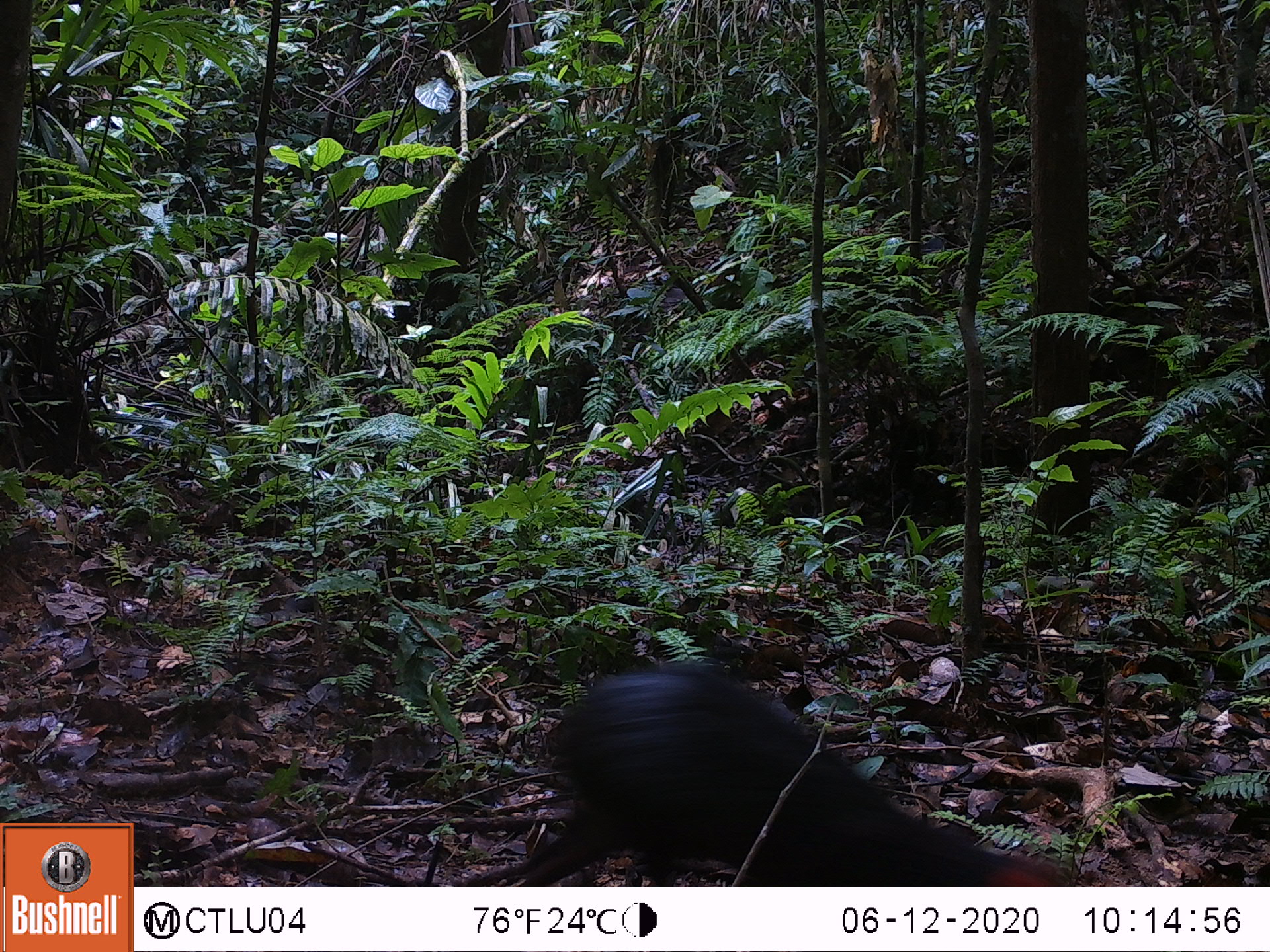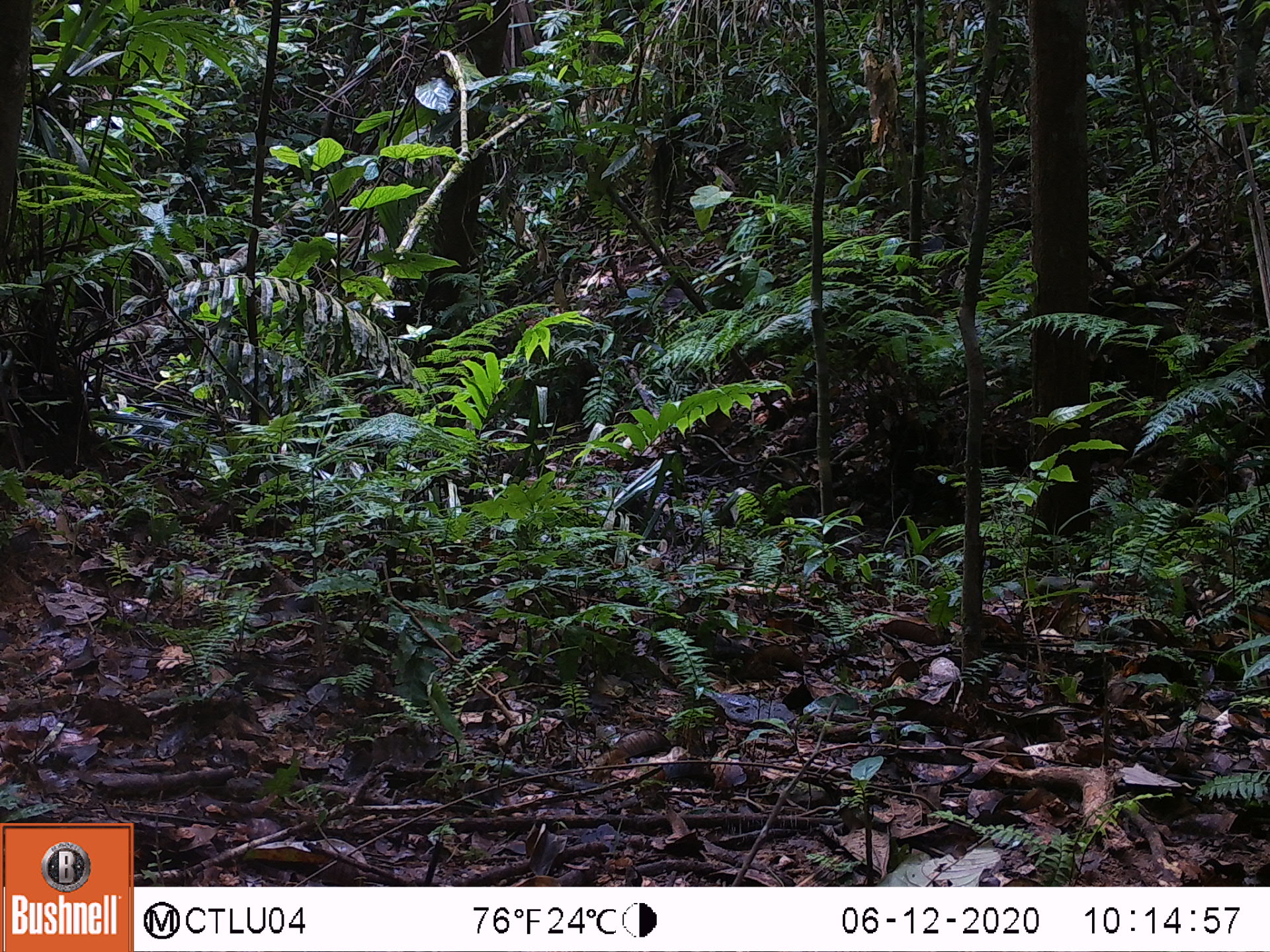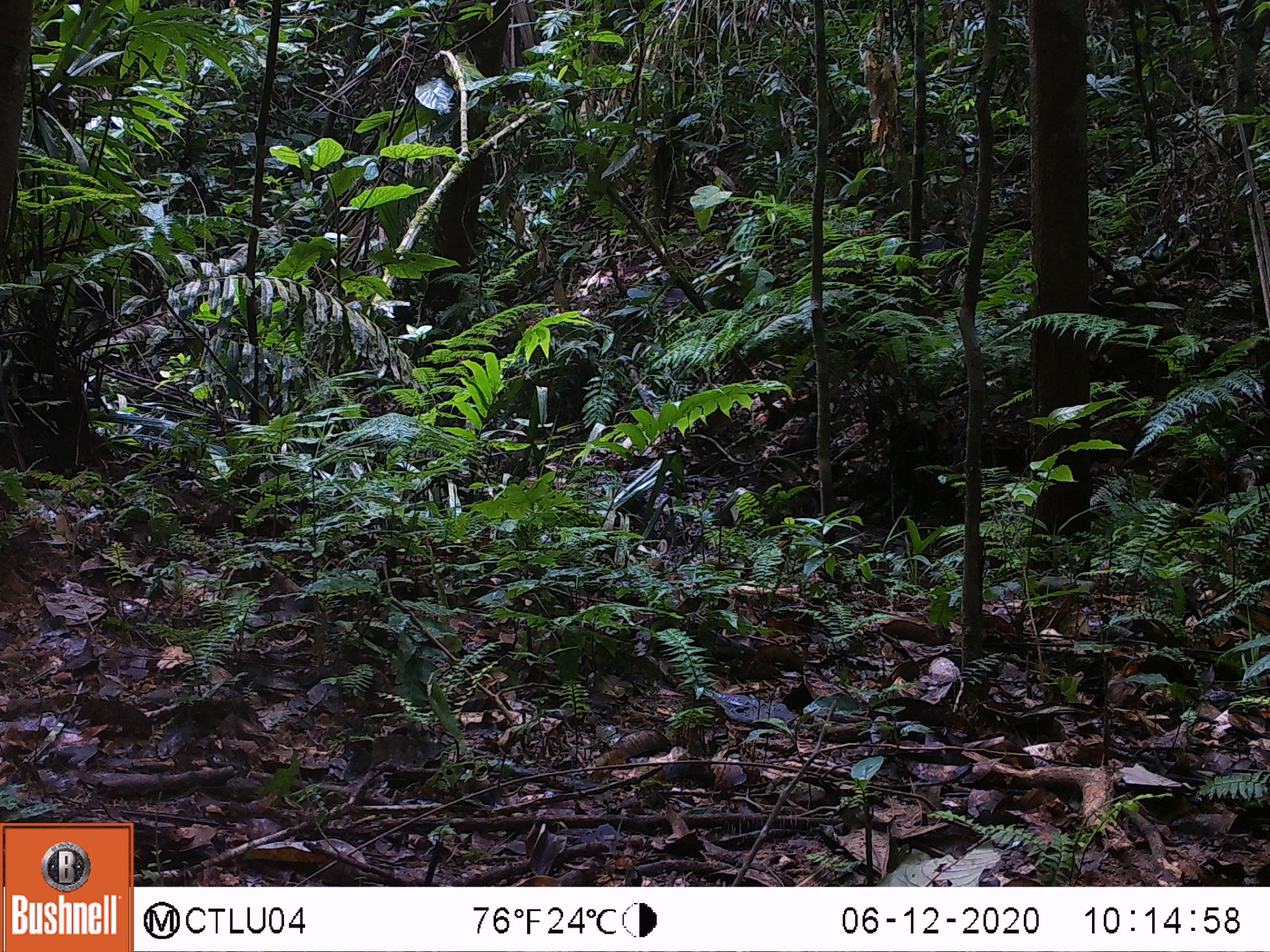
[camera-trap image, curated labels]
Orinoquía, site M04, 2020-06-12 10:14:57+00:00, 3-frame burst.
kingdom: Animalia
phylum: Chordata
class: Mammalia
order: Rodentia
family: Dasyproctidae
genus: Dasyprocta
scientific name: Dasyprocta fuliginosa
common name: black agouti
Black agouti (Dasyprocta fuliginosa).